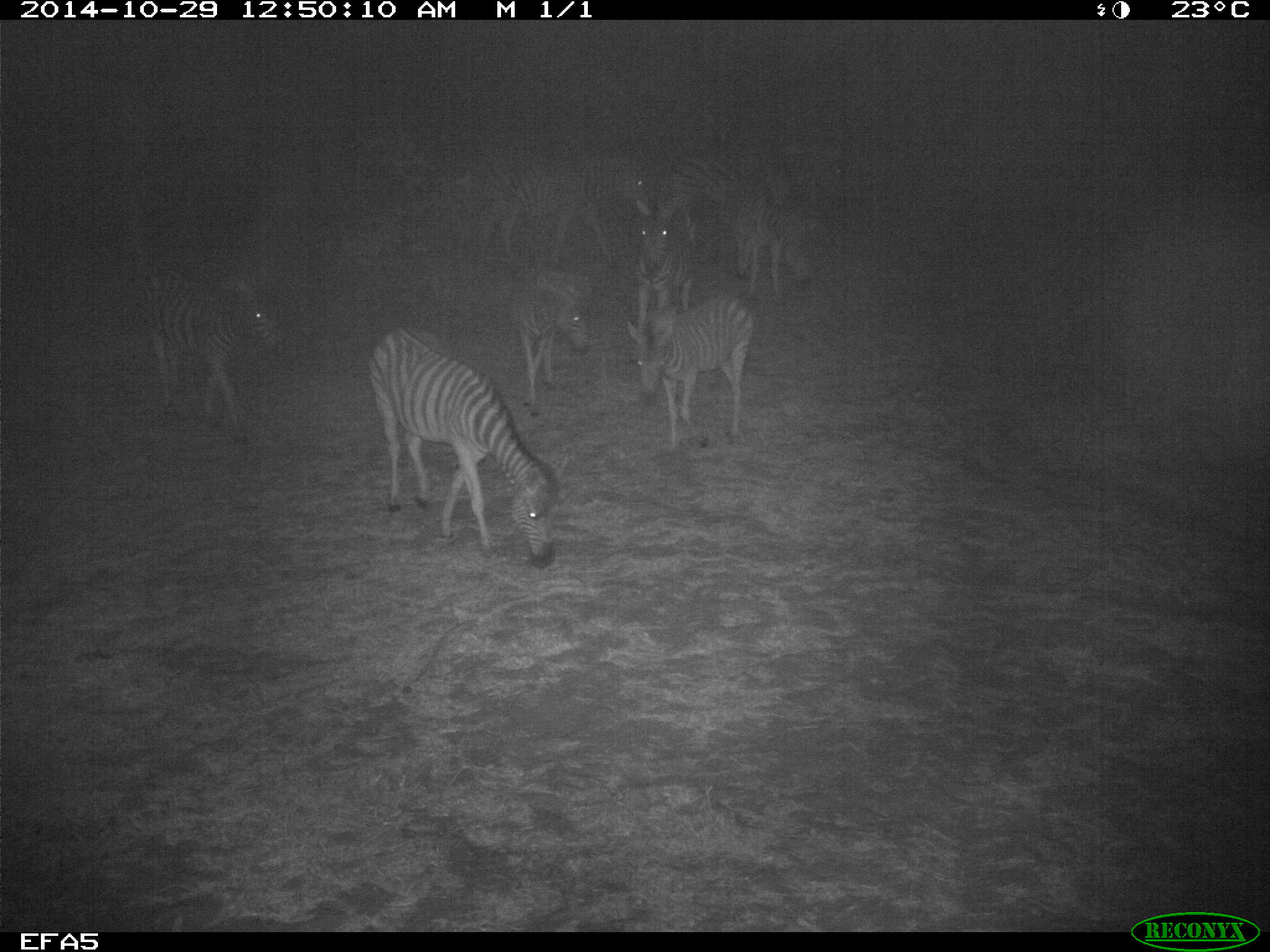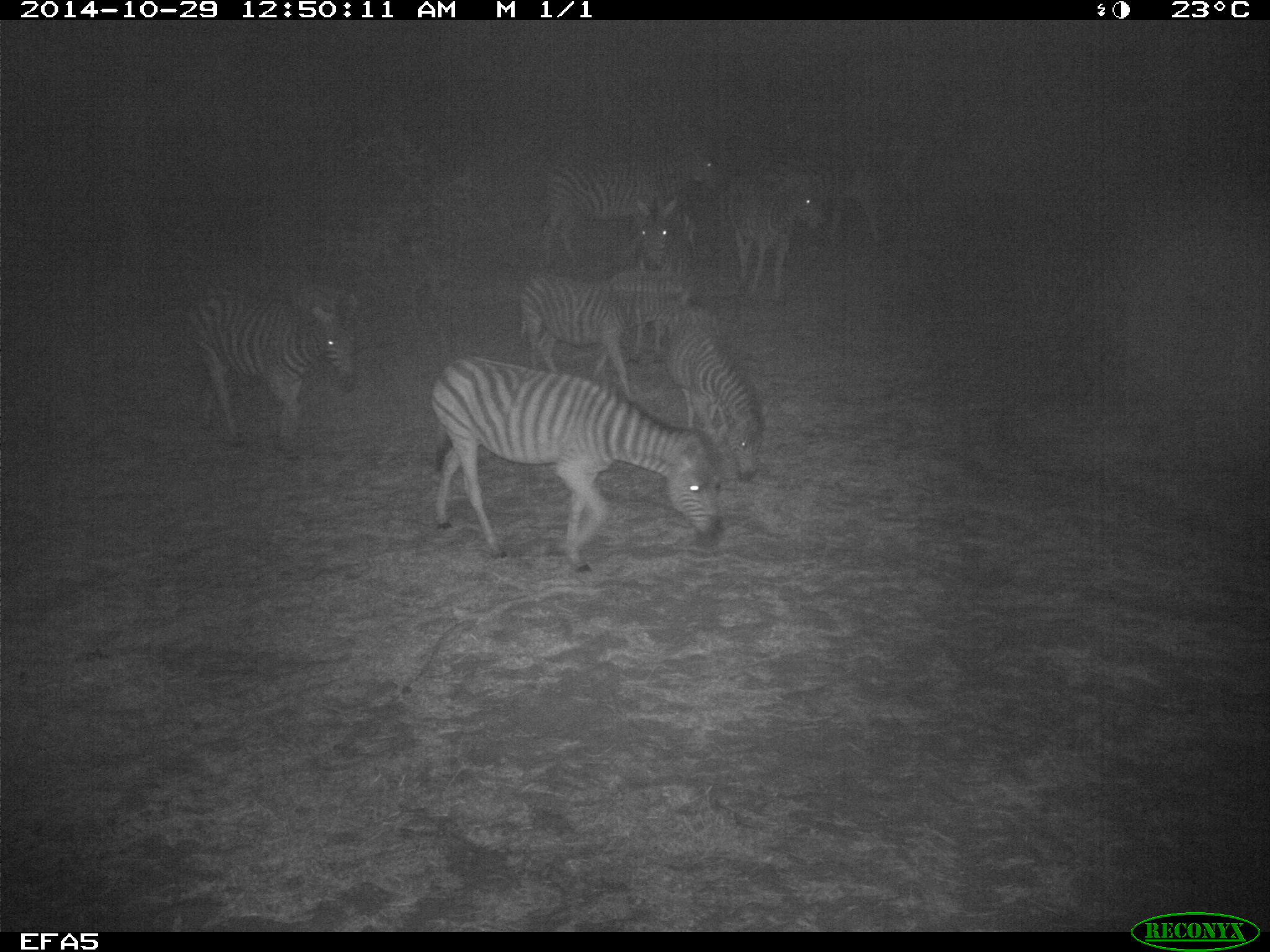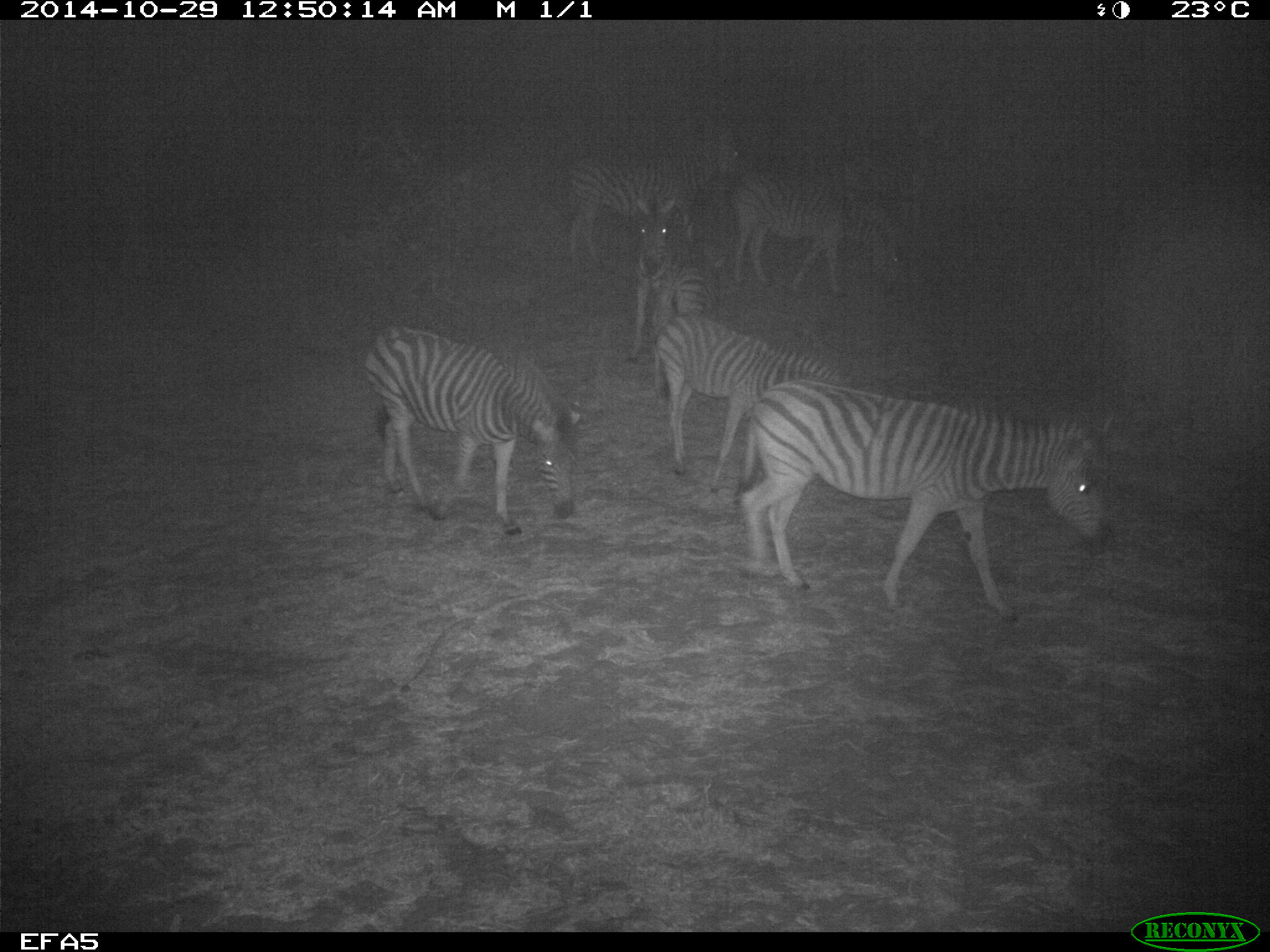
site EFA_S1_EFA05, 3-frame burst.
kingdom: Animalia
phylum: Chordata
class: Mammalia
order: Perissodactyla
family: Equidae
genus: Equus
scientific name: Equus quagga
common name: plains zebra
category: zebraplains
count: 9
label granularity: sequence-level